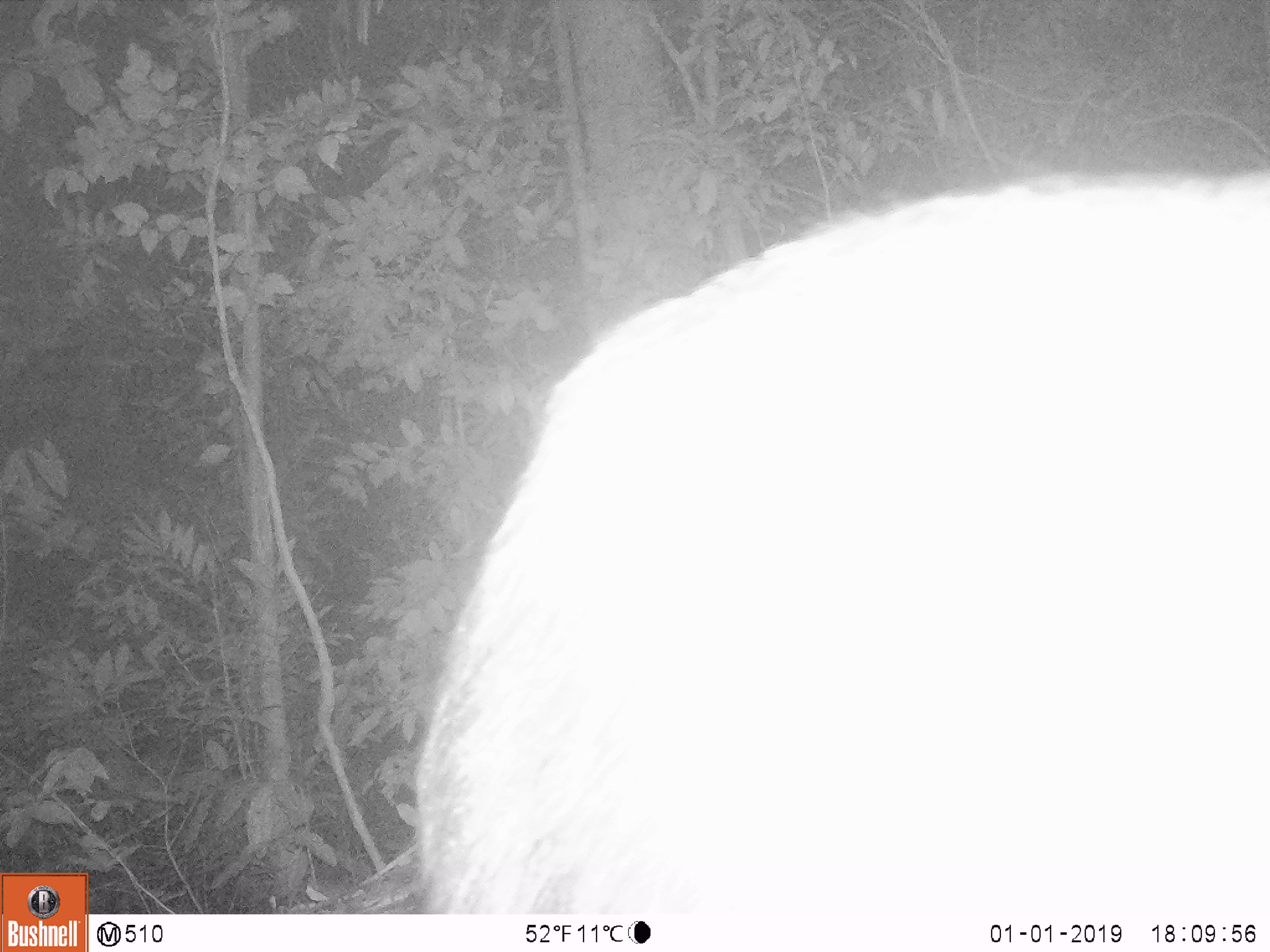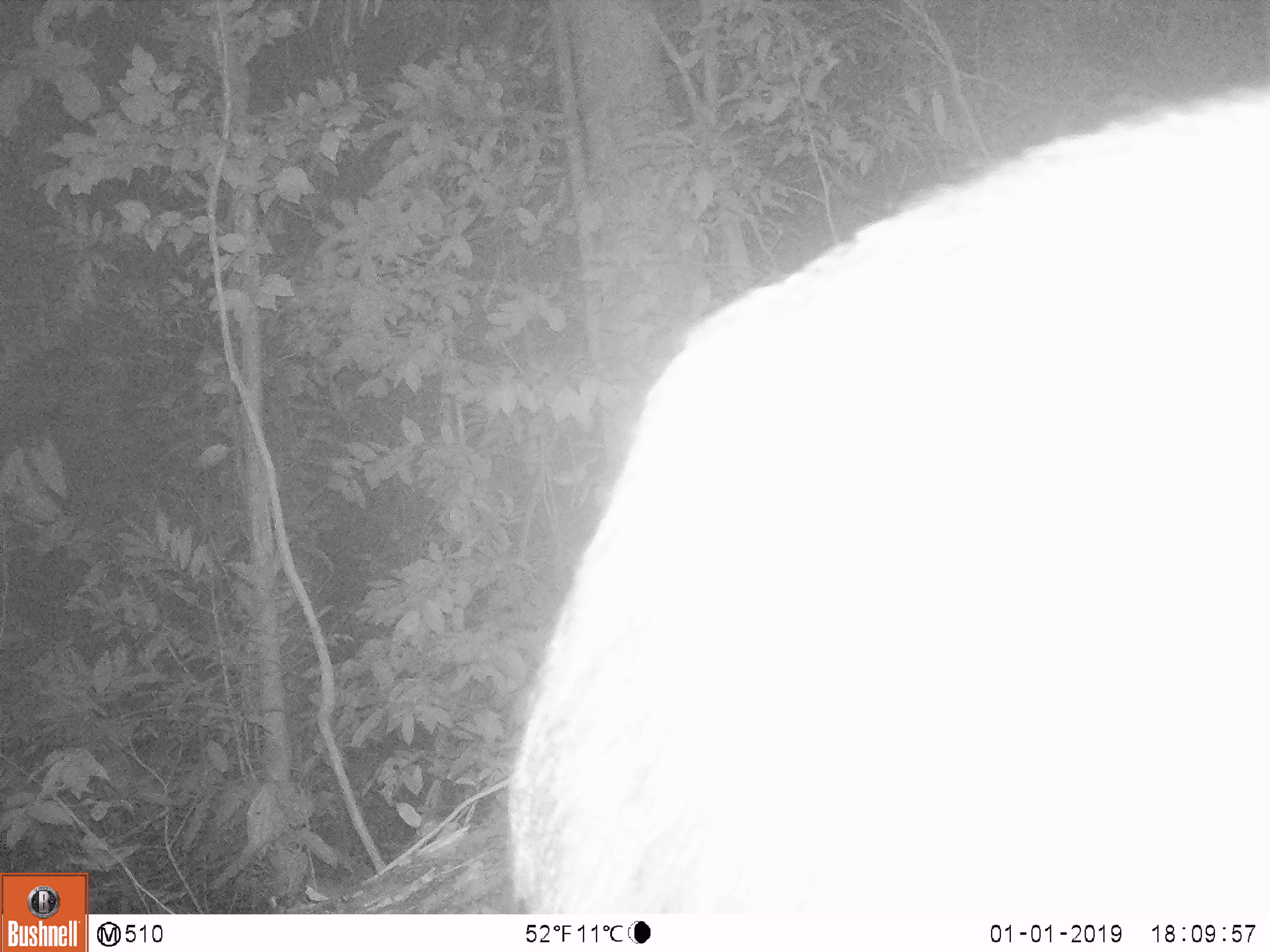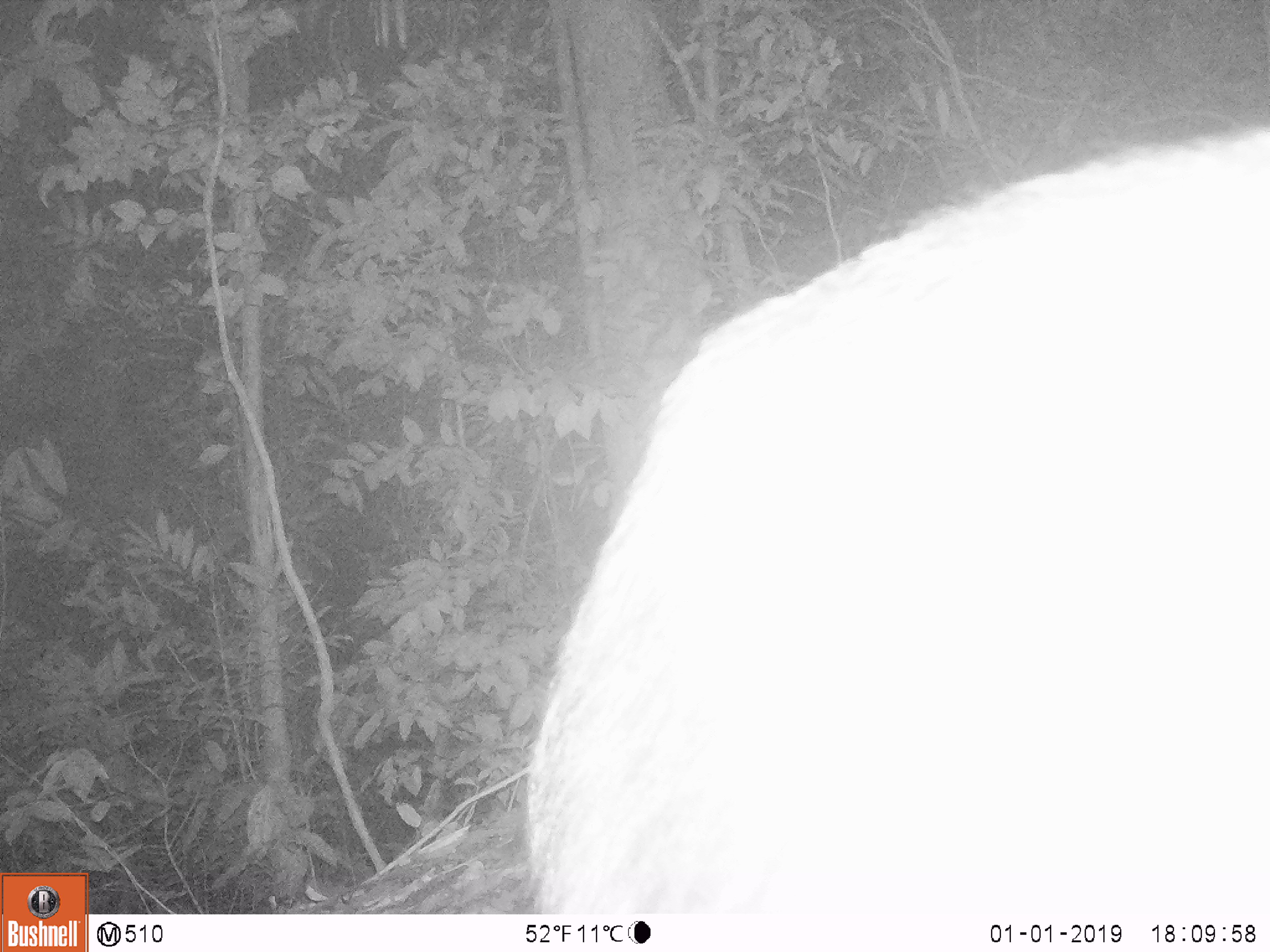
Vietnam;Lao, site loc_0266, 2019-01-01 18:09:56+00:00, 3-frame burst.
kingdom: Animalia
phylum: Chordata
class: Mammalia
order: Artiodactyla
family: Bovidae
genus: Capricornis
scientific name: Capricornis sumatraensis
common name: chinese serow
Chinese serow (Capricornis sumatraensis). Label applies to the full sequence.